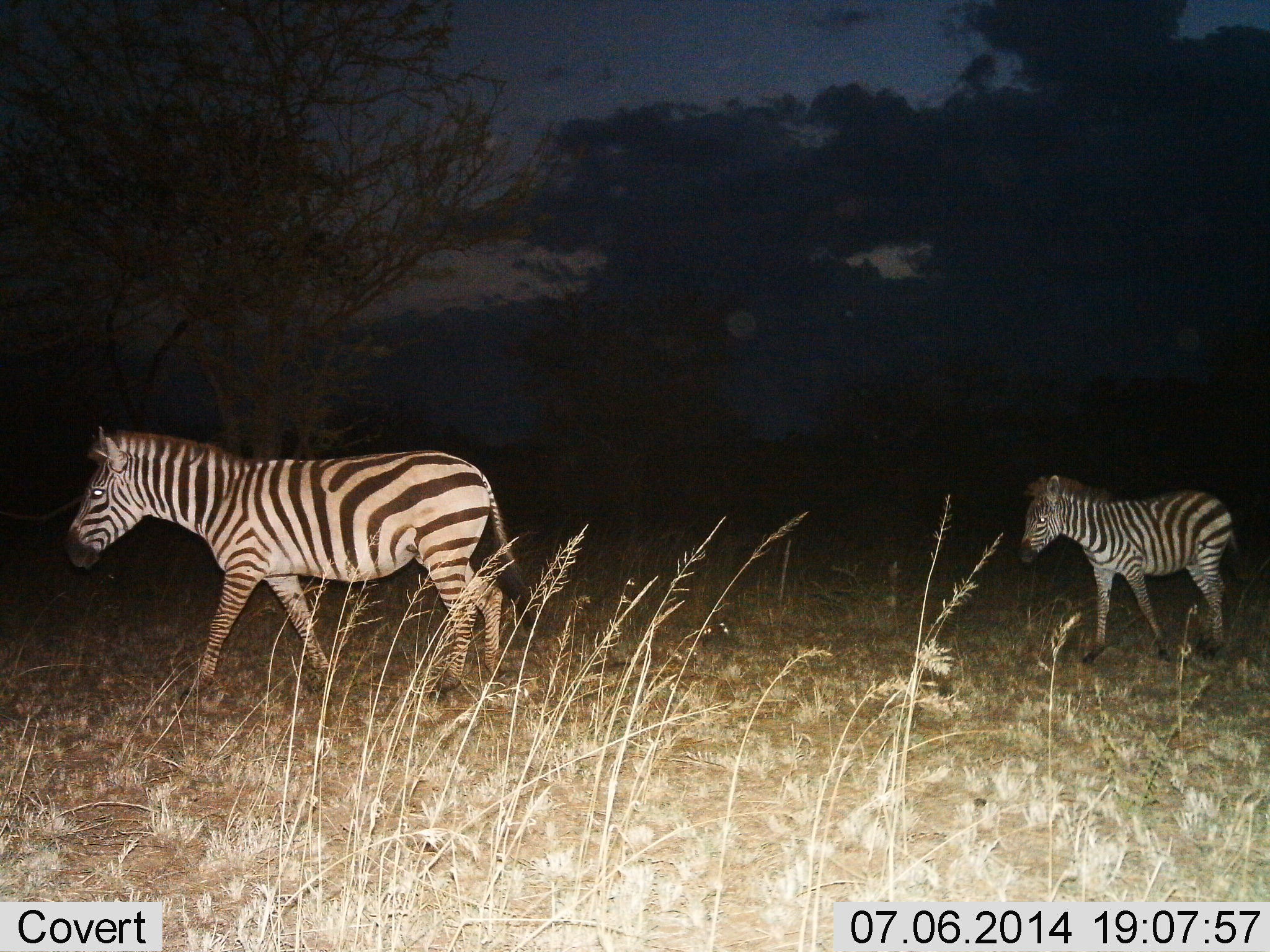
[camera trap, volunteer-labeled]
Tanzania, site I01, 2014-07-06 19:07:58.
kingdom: Animalia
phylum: Chordata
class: Mammalia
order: Perissodactyla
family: Equidae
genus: Equus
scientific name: Equus quagga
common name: plains zebra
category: zebra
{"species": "zebra (plains zebra) (Equus quagga)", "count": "2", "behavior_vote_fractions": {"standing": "20%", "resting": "0%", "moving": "80%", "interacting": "0%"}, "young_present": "40%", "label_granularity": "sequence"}